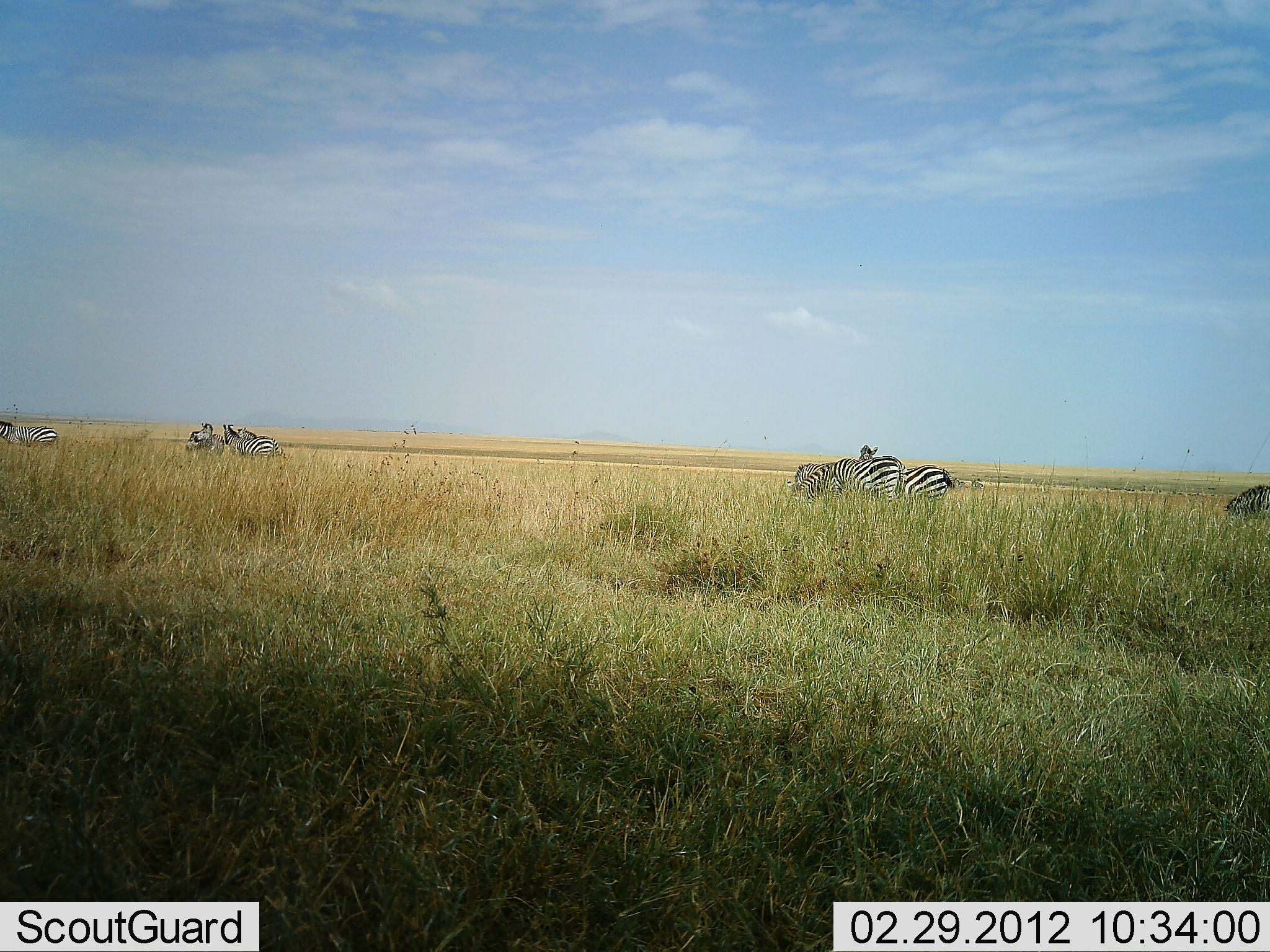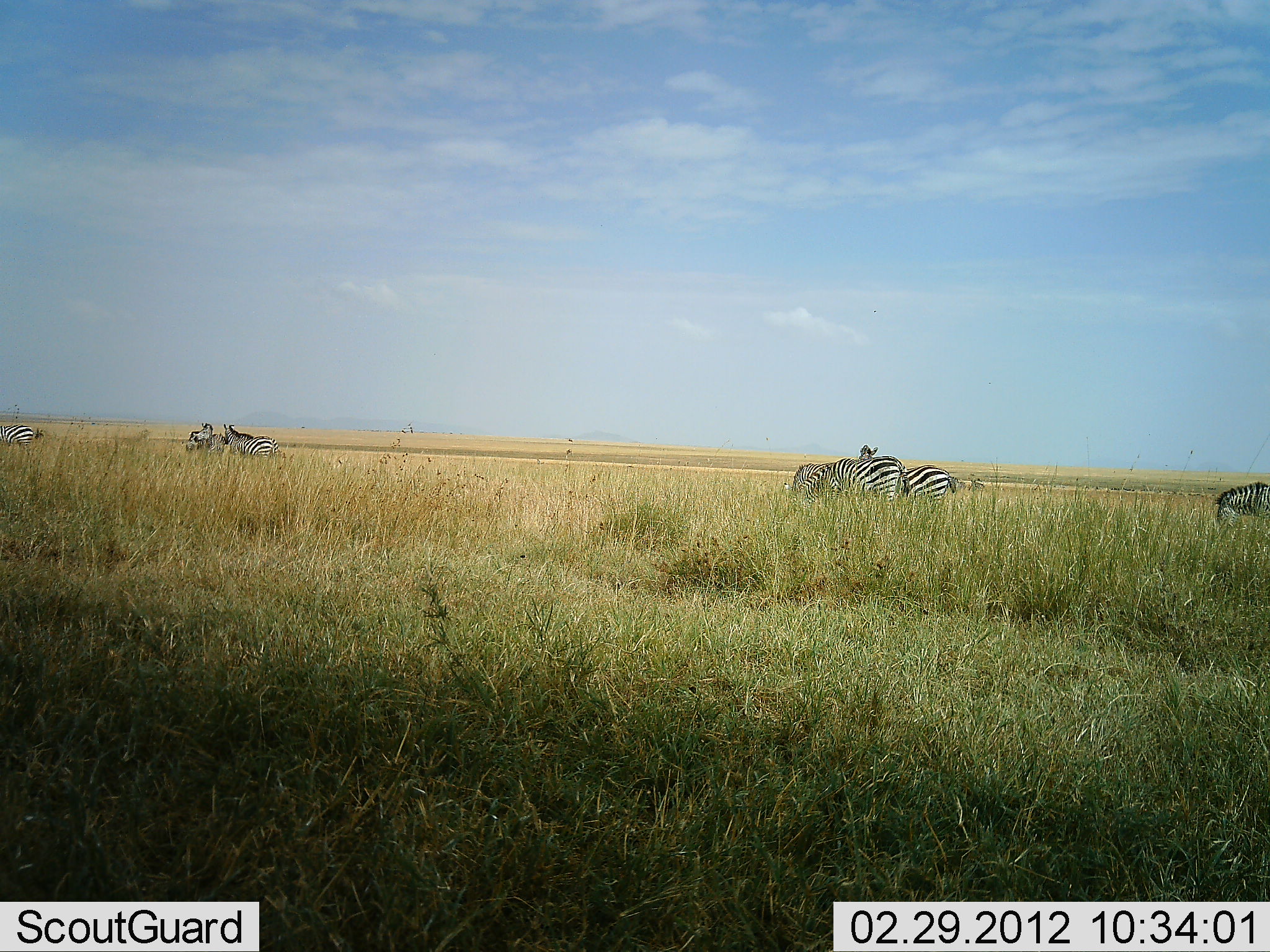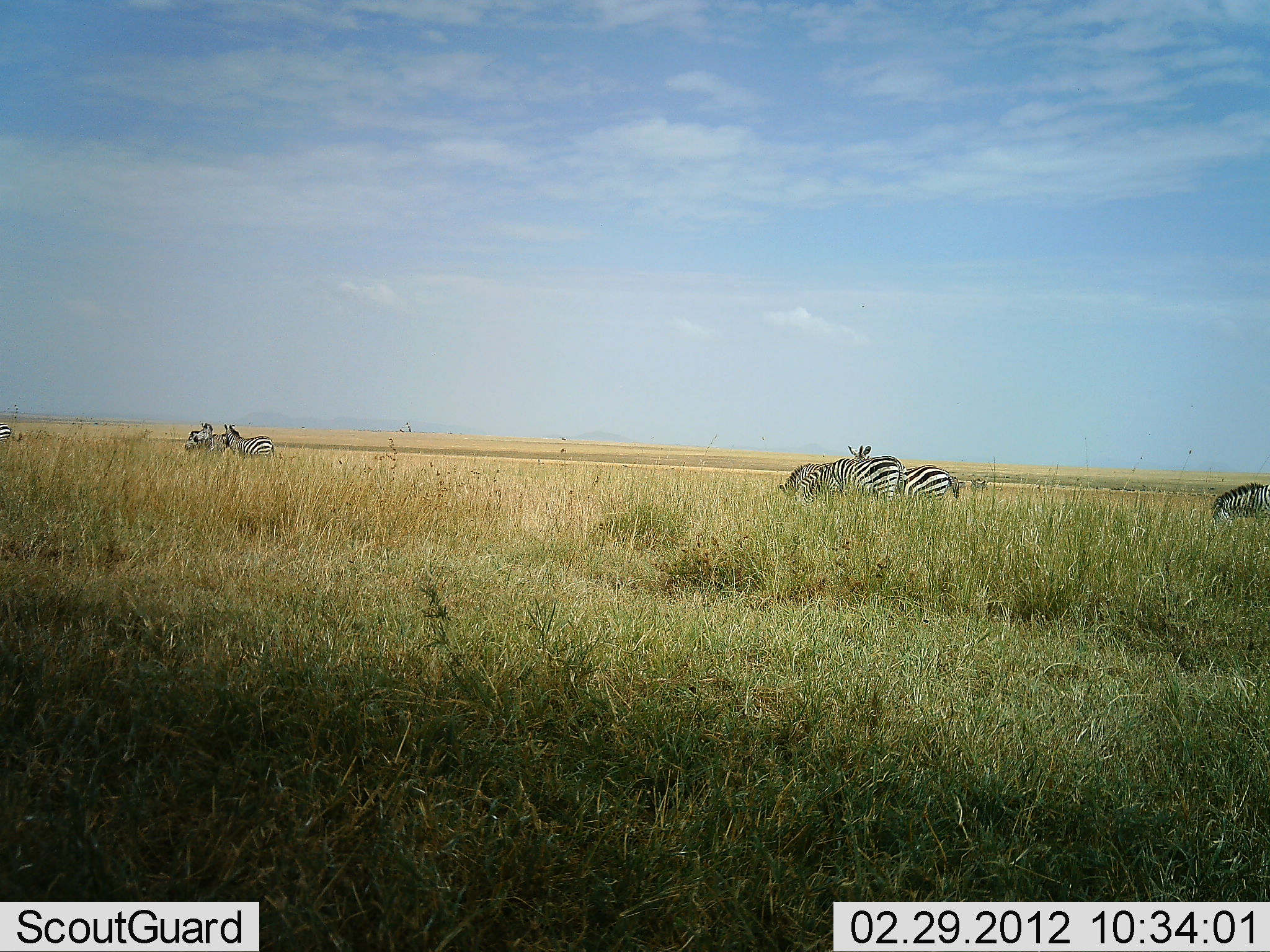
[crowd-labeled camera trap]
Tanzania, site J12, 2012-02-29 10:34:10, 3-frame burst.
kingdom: Animalia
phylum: Chordata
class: Mammalia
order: Perissodactyla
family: Equidae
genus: Equus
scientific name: Equus quagga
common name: plains zebra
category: zebra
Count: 7.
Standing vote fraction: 75%.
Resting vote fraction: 0%.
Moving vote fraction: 50%.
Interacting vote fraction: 12%.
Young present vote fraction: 0%.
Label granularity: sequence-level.